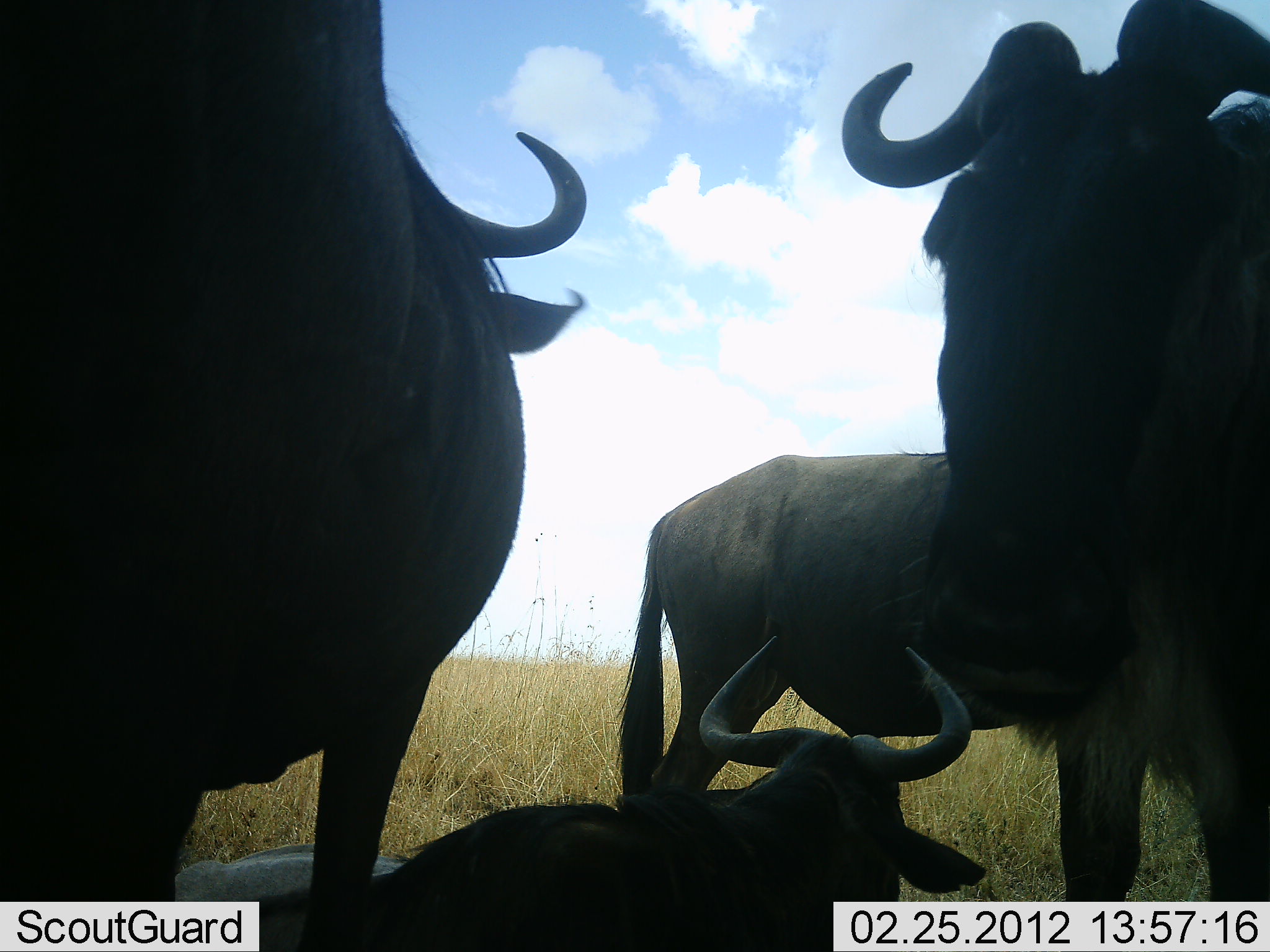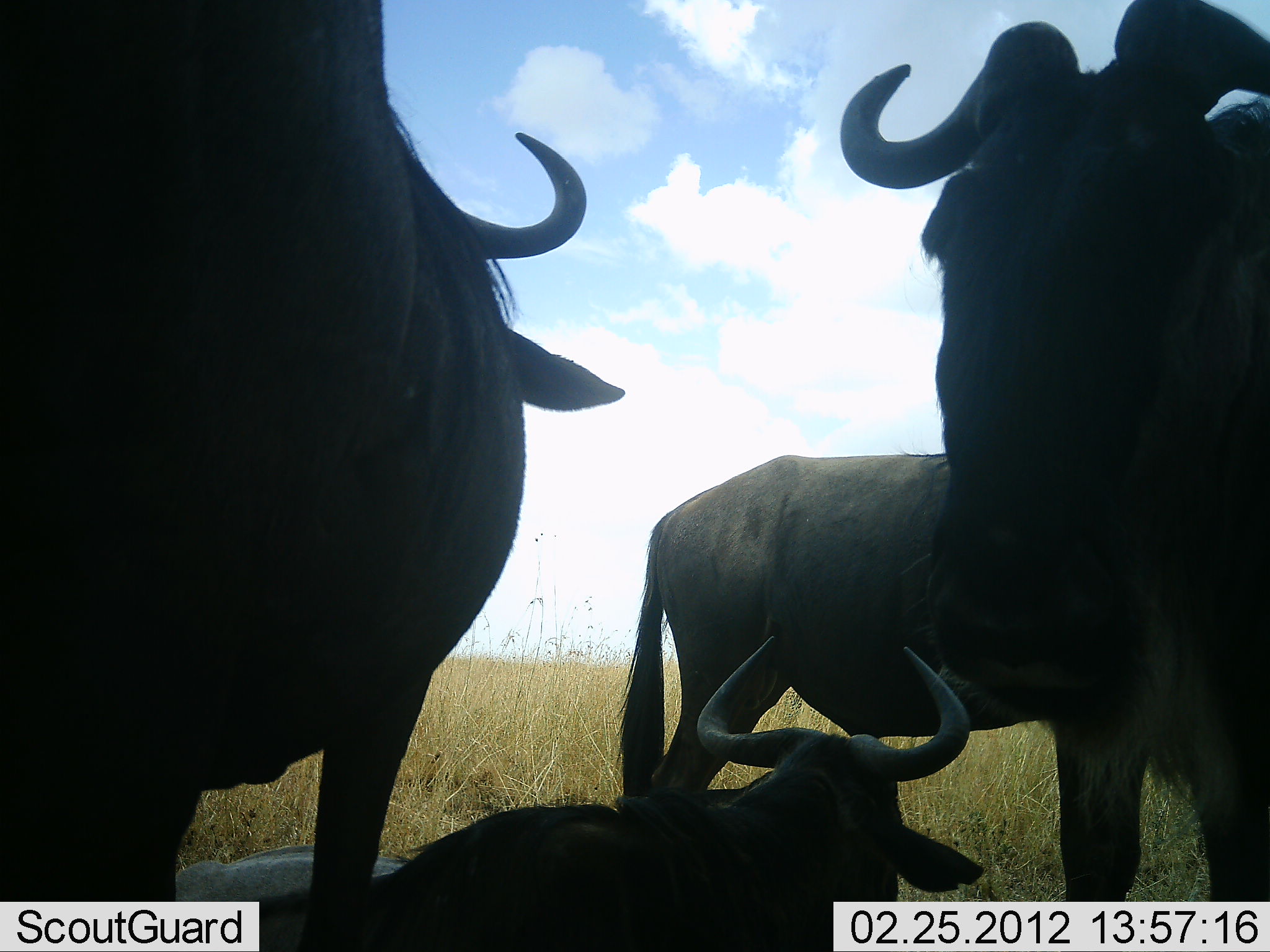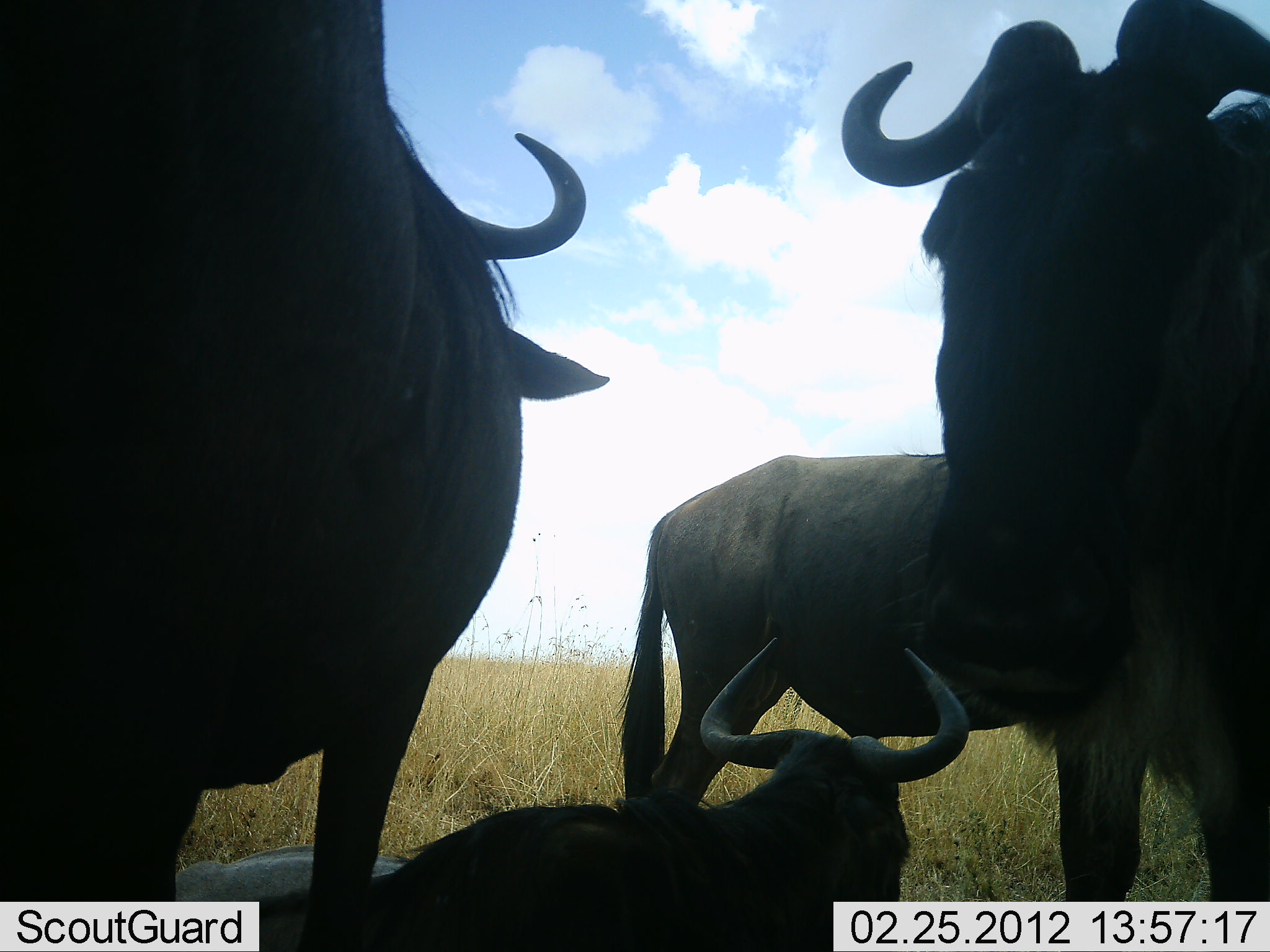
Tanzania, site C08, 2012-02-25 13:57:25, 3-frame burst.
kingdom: Animalia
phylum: Chordata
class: Mammalia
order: Artiodactyla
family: Bovidae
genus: Connochaetes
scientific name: Connochaetes taurinus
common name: blue wildebeest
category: wildebeest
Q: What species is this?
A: Wildebeest (blue wildebeest) (Connochaetes taurinus).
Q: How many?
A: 4.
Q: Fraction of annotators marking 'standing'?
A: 75%.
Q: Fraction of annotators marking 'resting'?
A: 89%.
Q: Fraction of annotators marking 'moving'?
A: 0%.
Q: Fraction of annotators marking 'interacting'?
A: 4%.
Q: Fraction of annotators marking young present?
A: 18%.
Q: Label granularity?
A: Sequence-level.